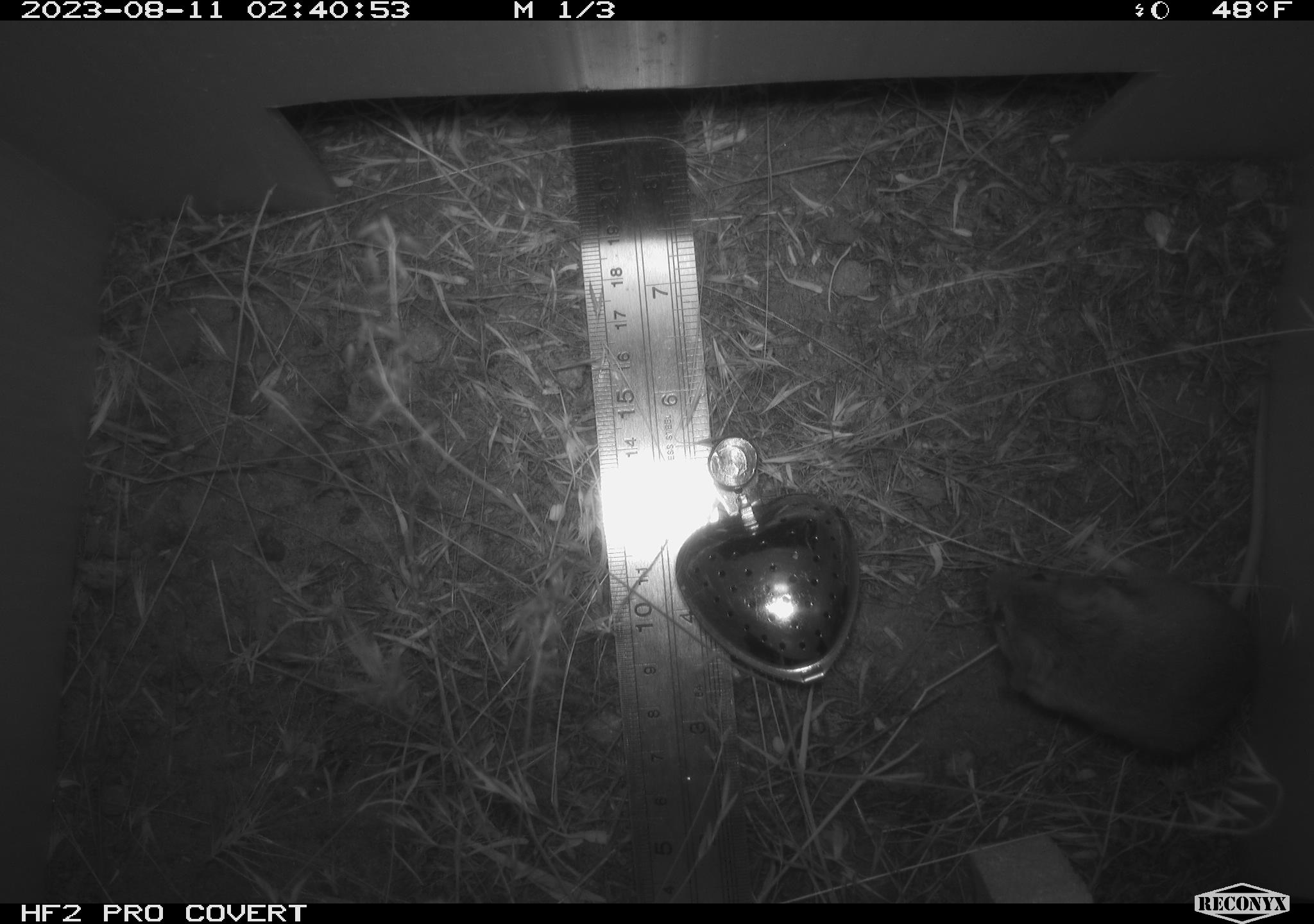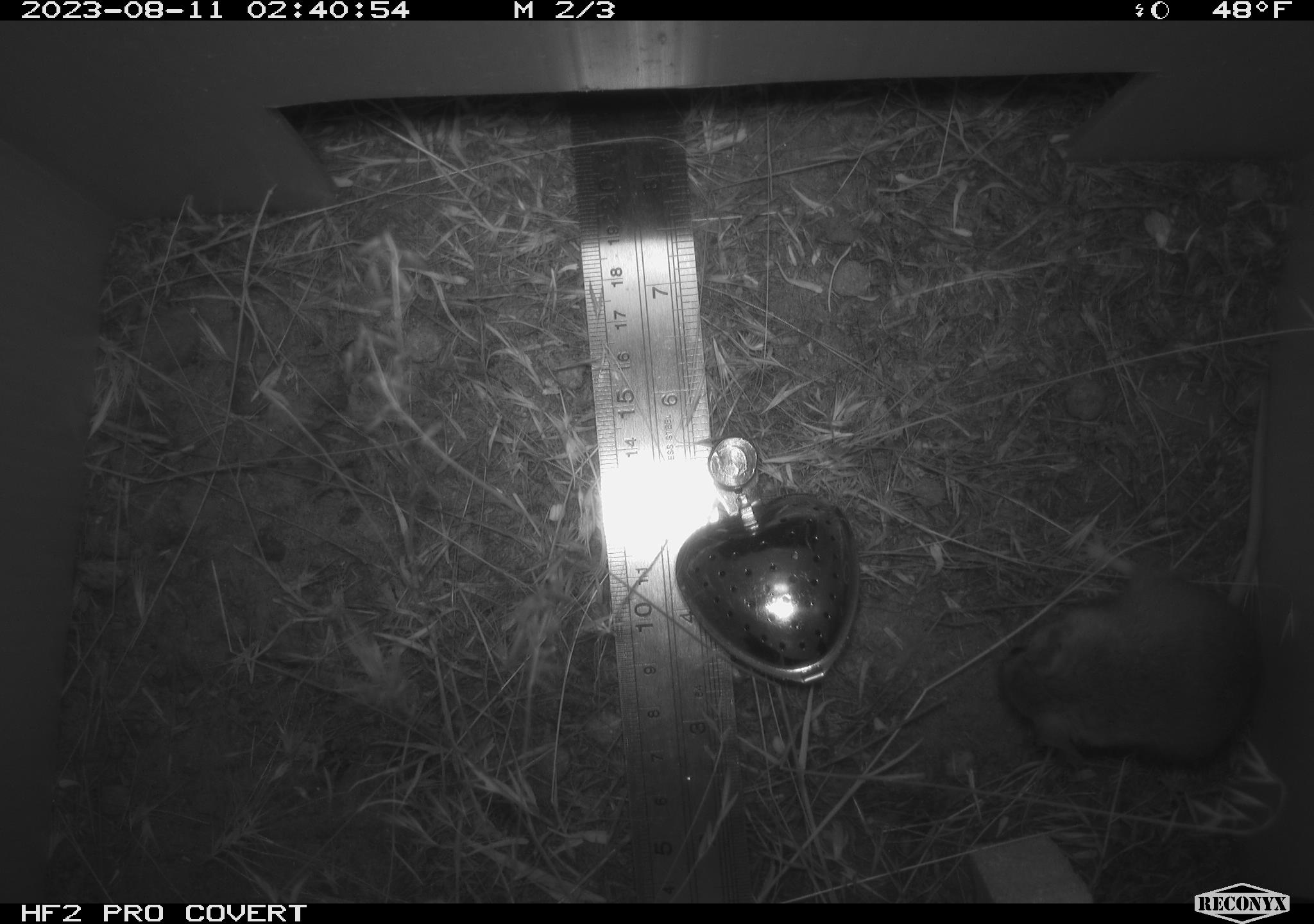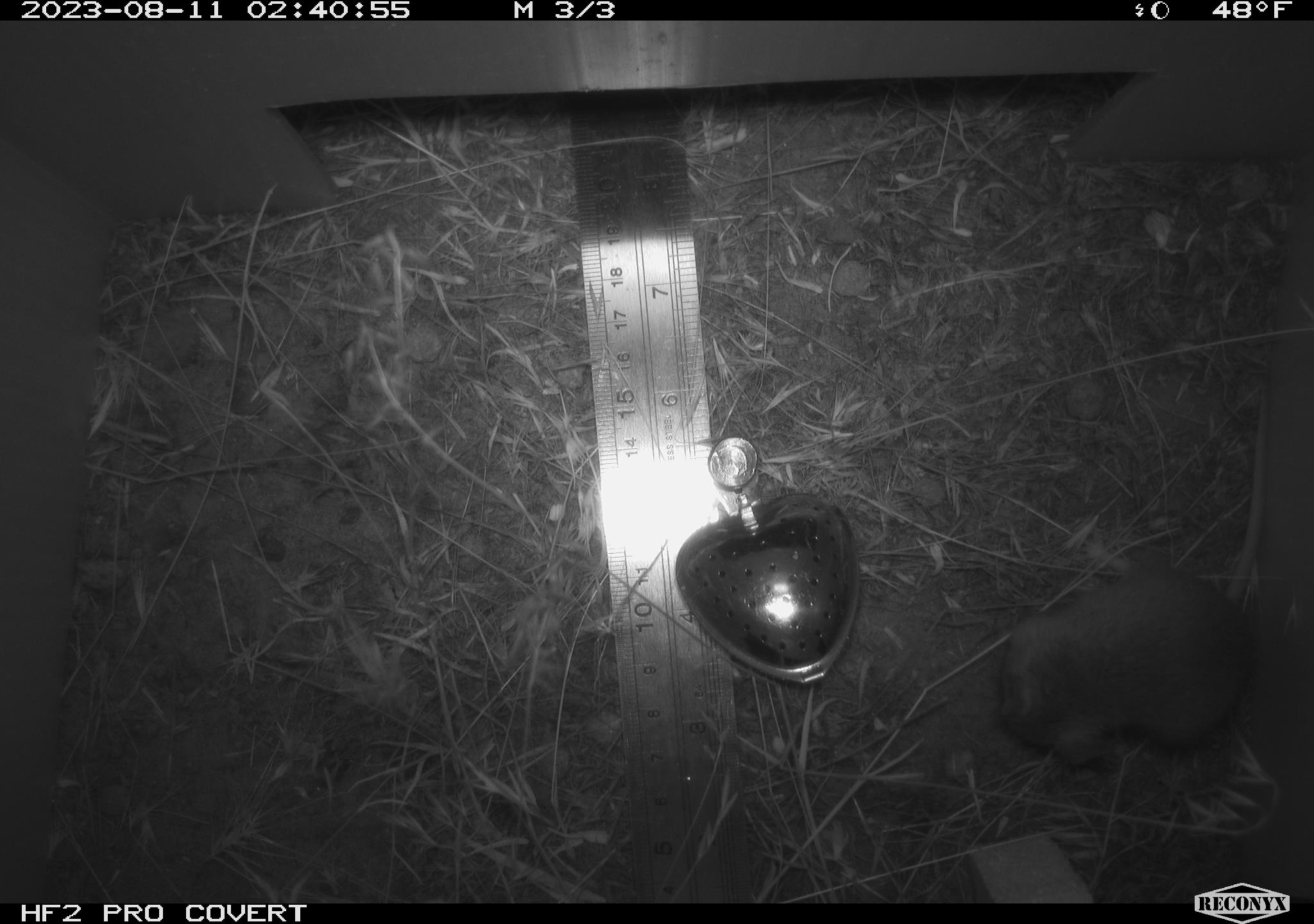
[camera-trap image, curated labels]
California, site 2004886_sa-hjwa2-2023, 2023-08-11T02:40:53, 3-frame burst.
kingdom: Animalia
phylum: Chordata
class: Mammalia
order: Rodentia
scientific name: Rodentia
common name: mouse species